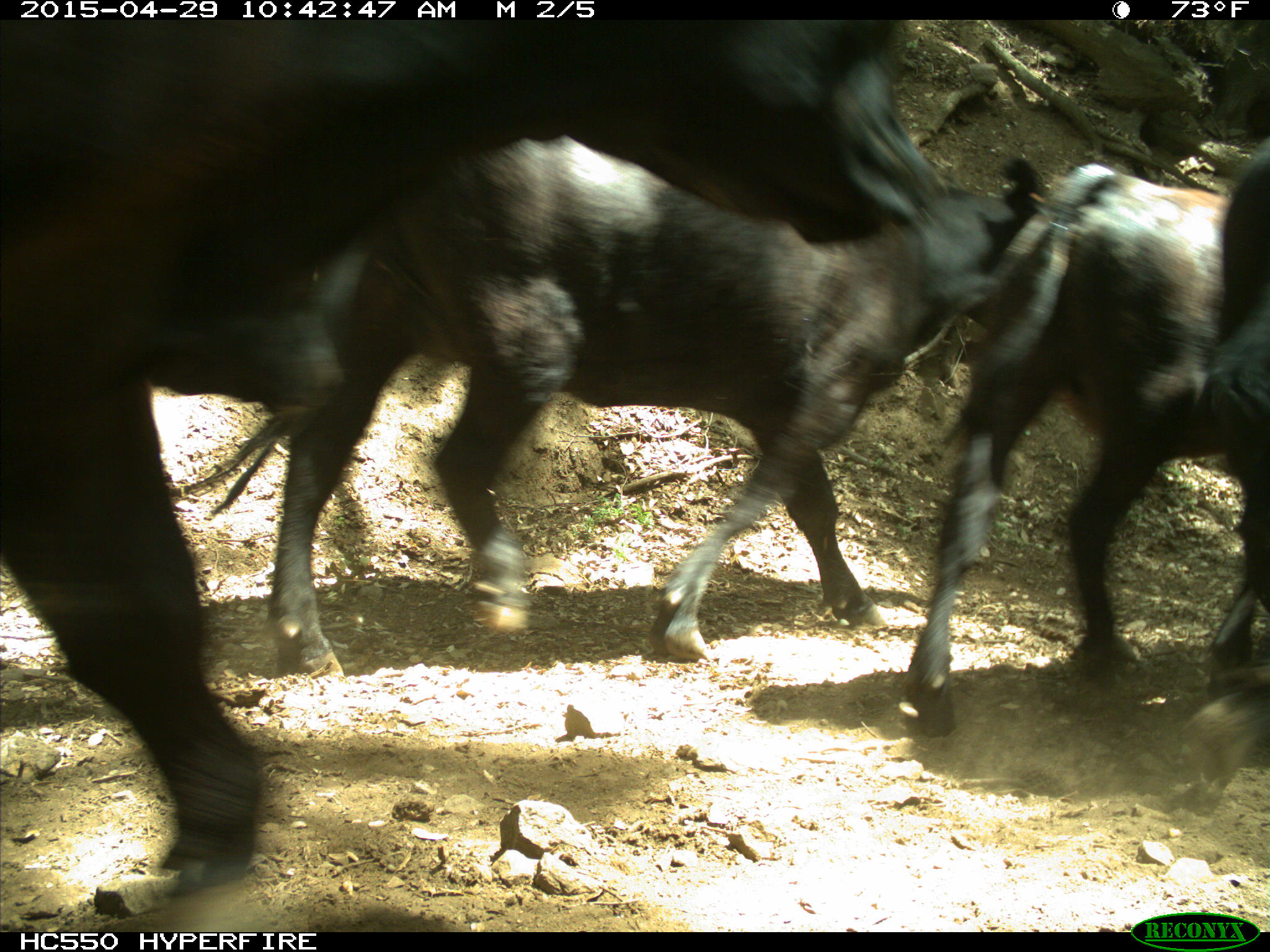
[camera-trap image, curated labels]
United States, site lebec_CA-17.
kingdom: Animalia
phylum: Chordata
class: Mammalia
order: Artiodactyla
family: Bovidae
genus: Bos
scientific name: Bos taurus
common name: domestic cow